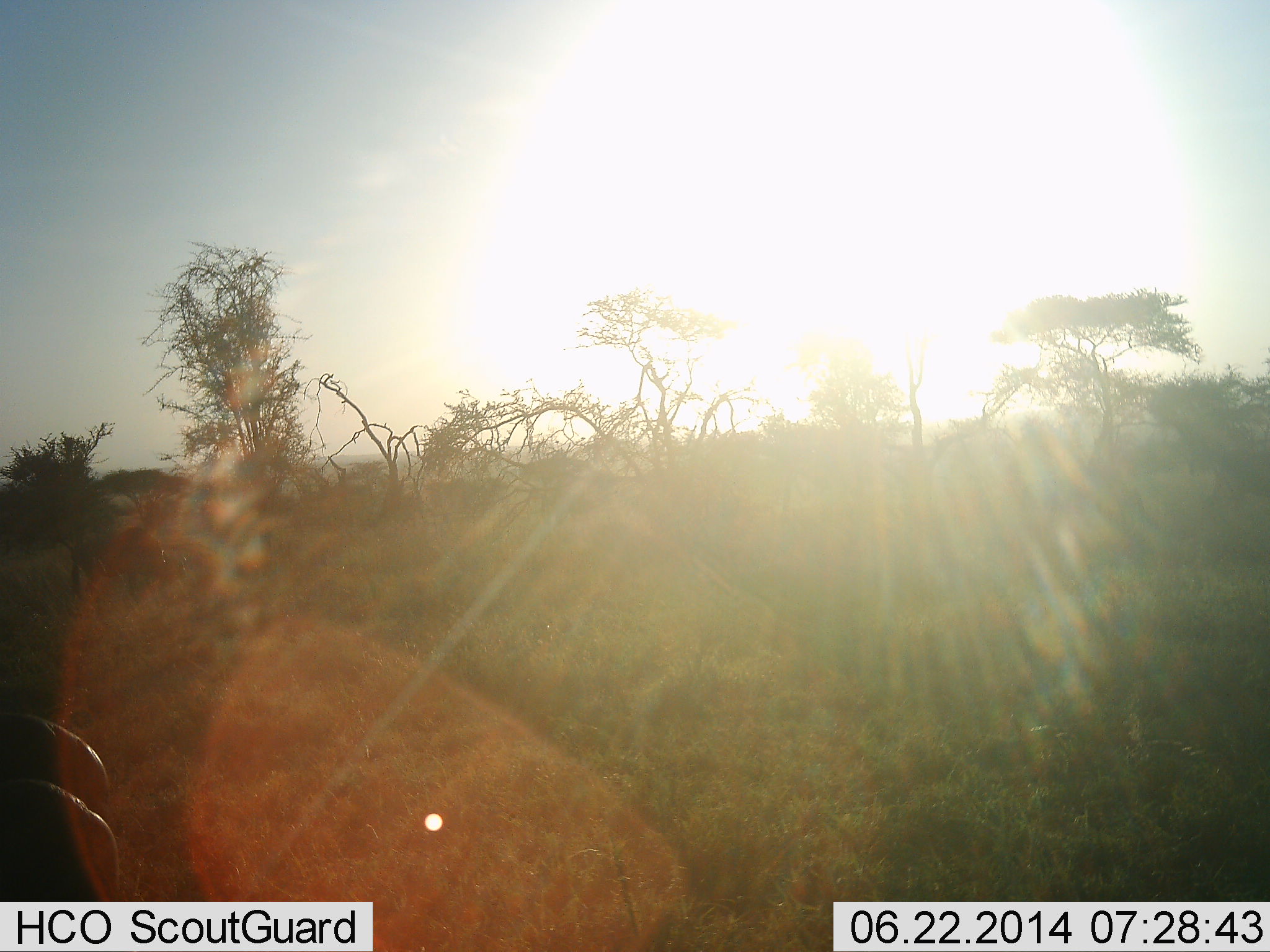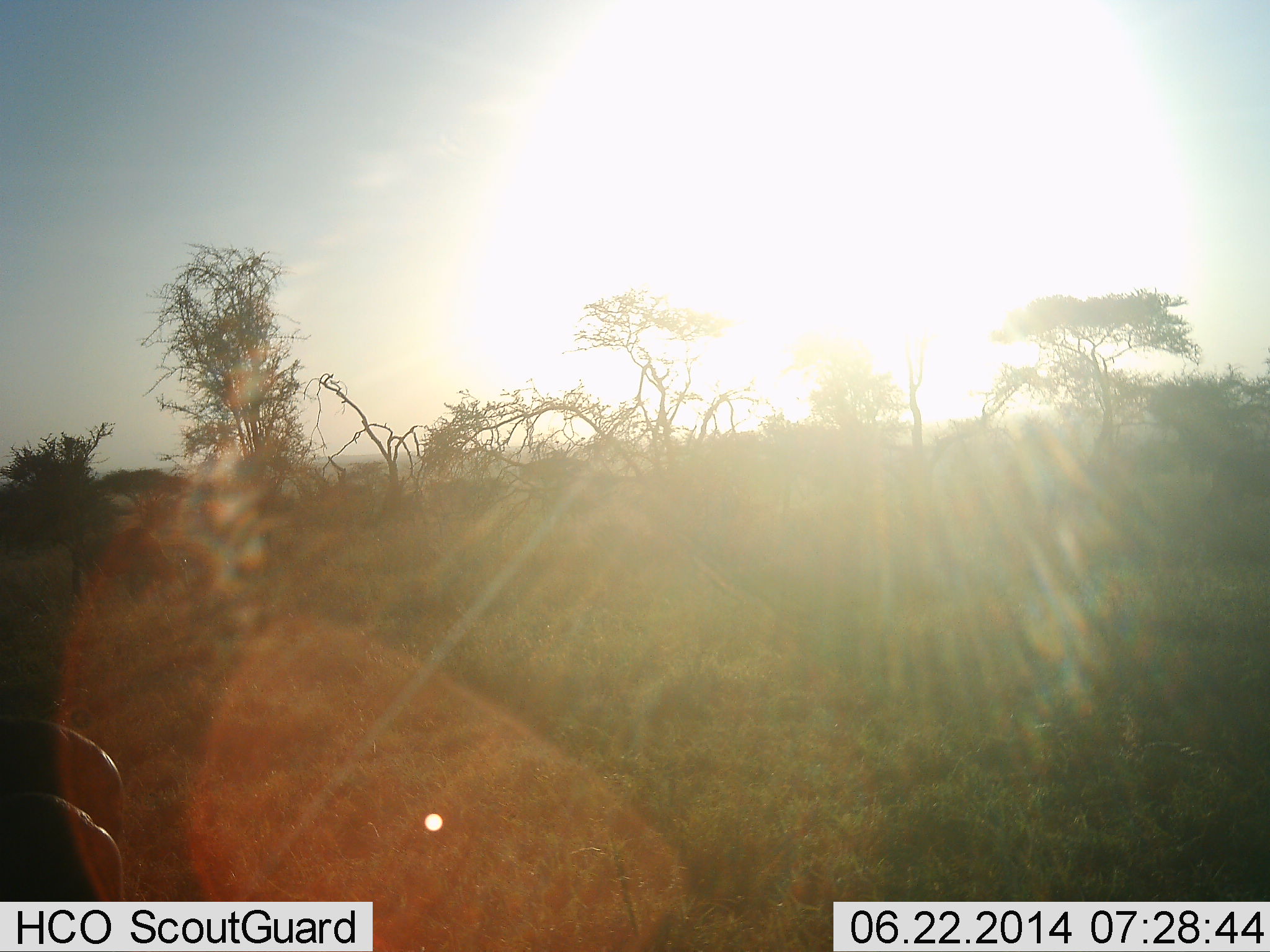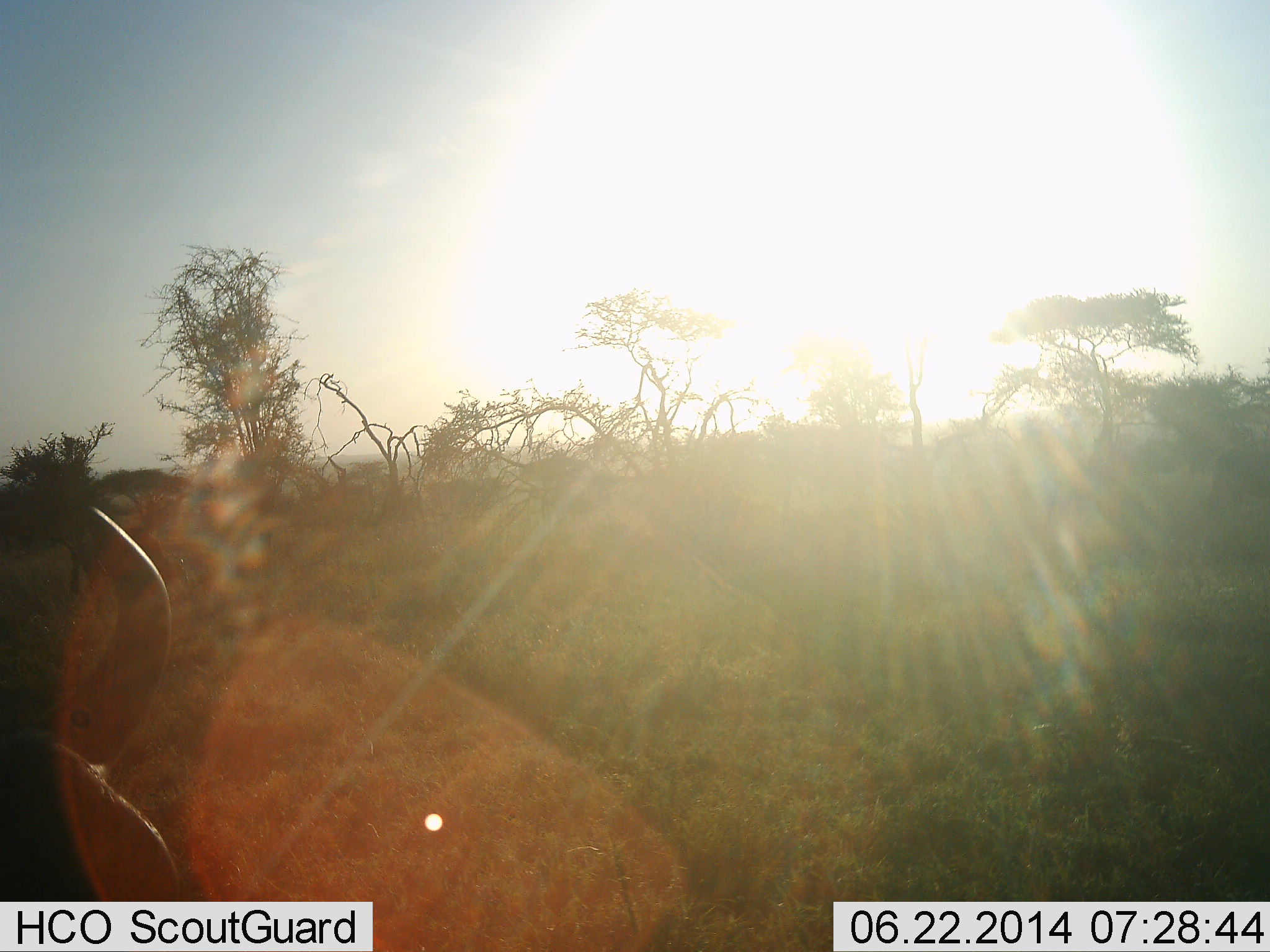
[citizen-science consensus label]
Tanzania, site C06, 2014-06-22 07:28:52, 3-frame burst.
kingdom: Animalia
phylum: Chordata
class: Mammalia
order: Artiodactyla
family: Bovidae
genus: Connochaetes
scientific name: Connochaetes taurinus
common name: blue wildebeest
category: wildebeest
Wildebeest (blue wildebeest) (Connochaetes taurinus), count 1. Behavior (volunteer vote fractions): standing 30%, resting 20%, moving 10%, interacting 0%. Young present (vote fraction): 0%. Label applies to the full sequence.